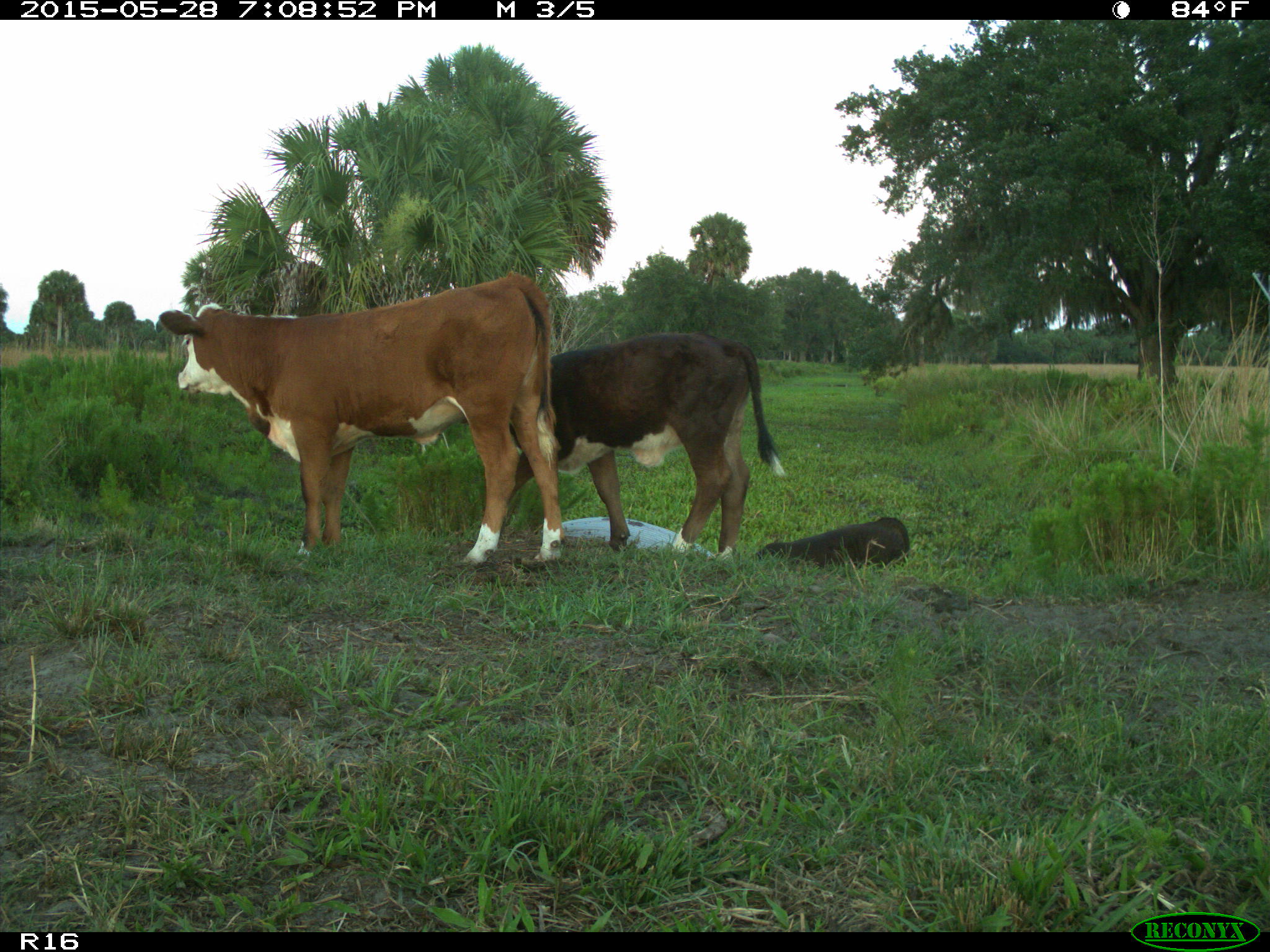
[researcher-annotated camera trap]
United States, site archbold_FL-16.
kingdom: Animalia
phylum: Chordata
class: Mammalia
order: Artiodactyla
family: Bovidae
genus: Bos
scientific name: Bos taurus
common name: domestic cow